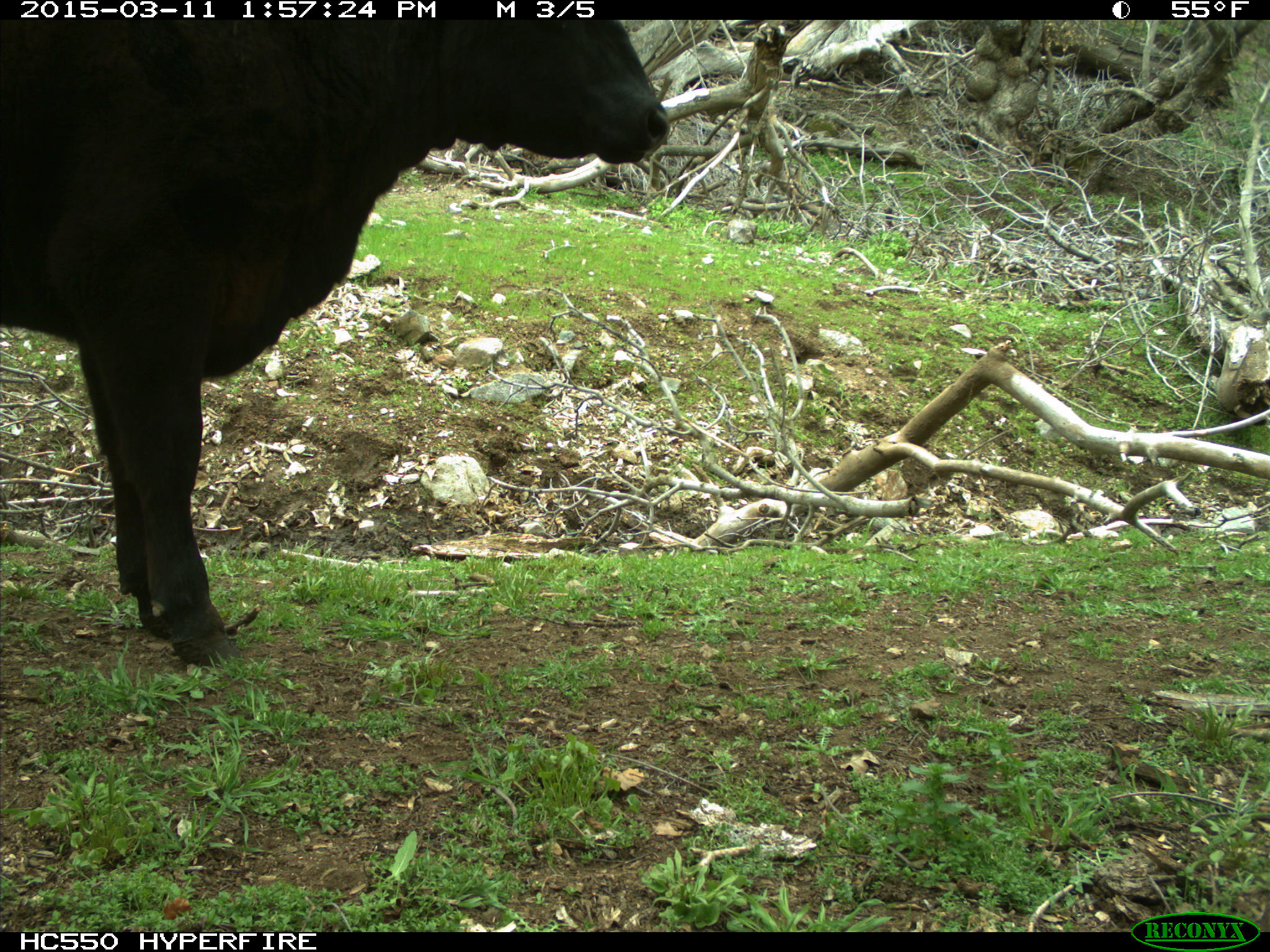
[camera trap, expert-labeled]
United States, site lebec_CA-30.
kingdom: Animalia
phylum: Chordata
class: Mammalia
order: Artiodactyla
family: Bovidae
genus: Bos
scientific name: Bos taurus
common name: domestic cow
Bos taurus (domestic cow).